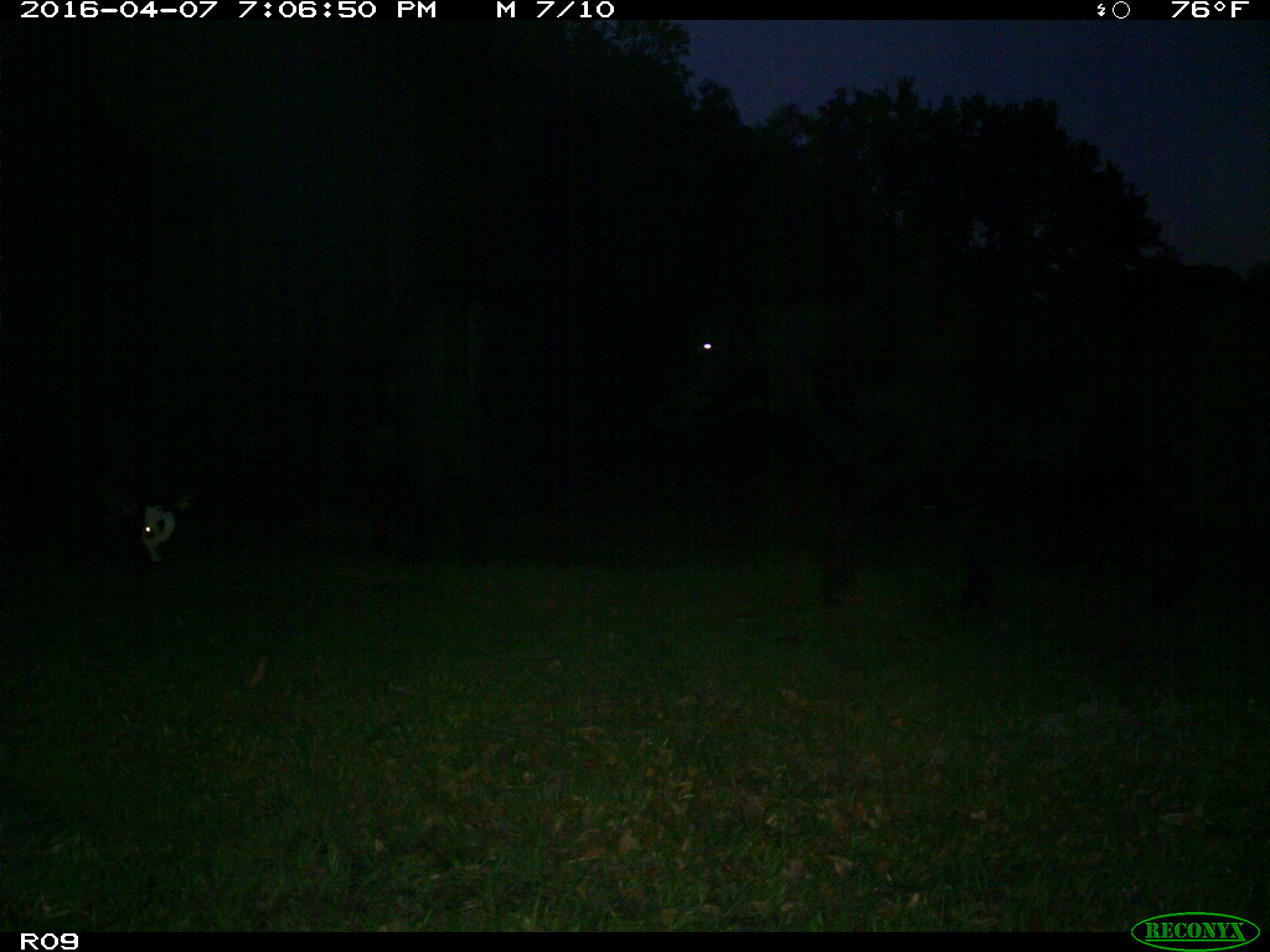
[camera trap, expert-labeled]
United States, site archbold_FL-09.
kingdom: Animalia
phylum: Chordata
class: Mammalia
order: Artiodactyla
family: Bovidae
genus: Bos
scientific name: Bos taurus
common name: domestic cow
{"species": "Bos taurus (domestic cow)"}